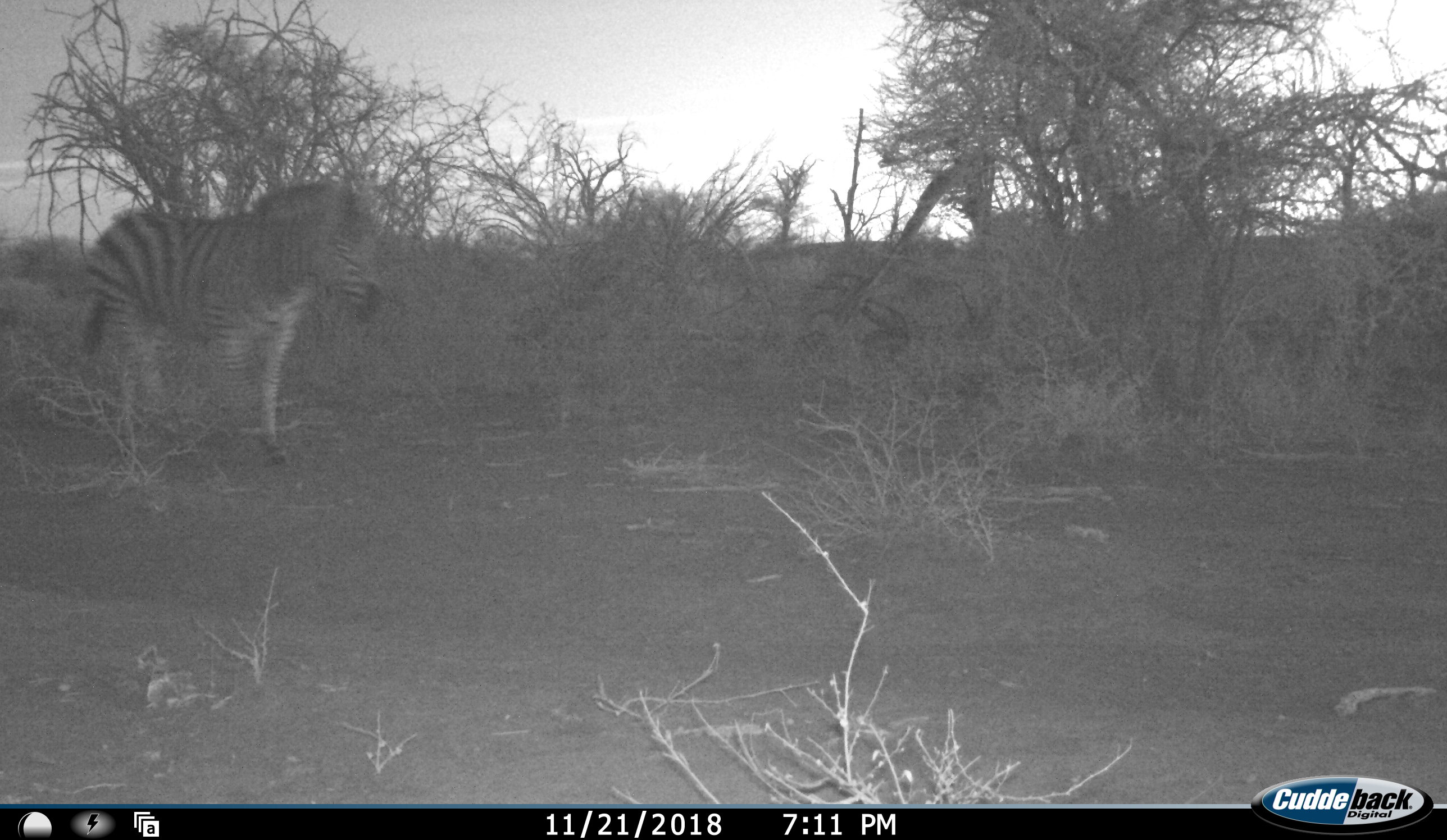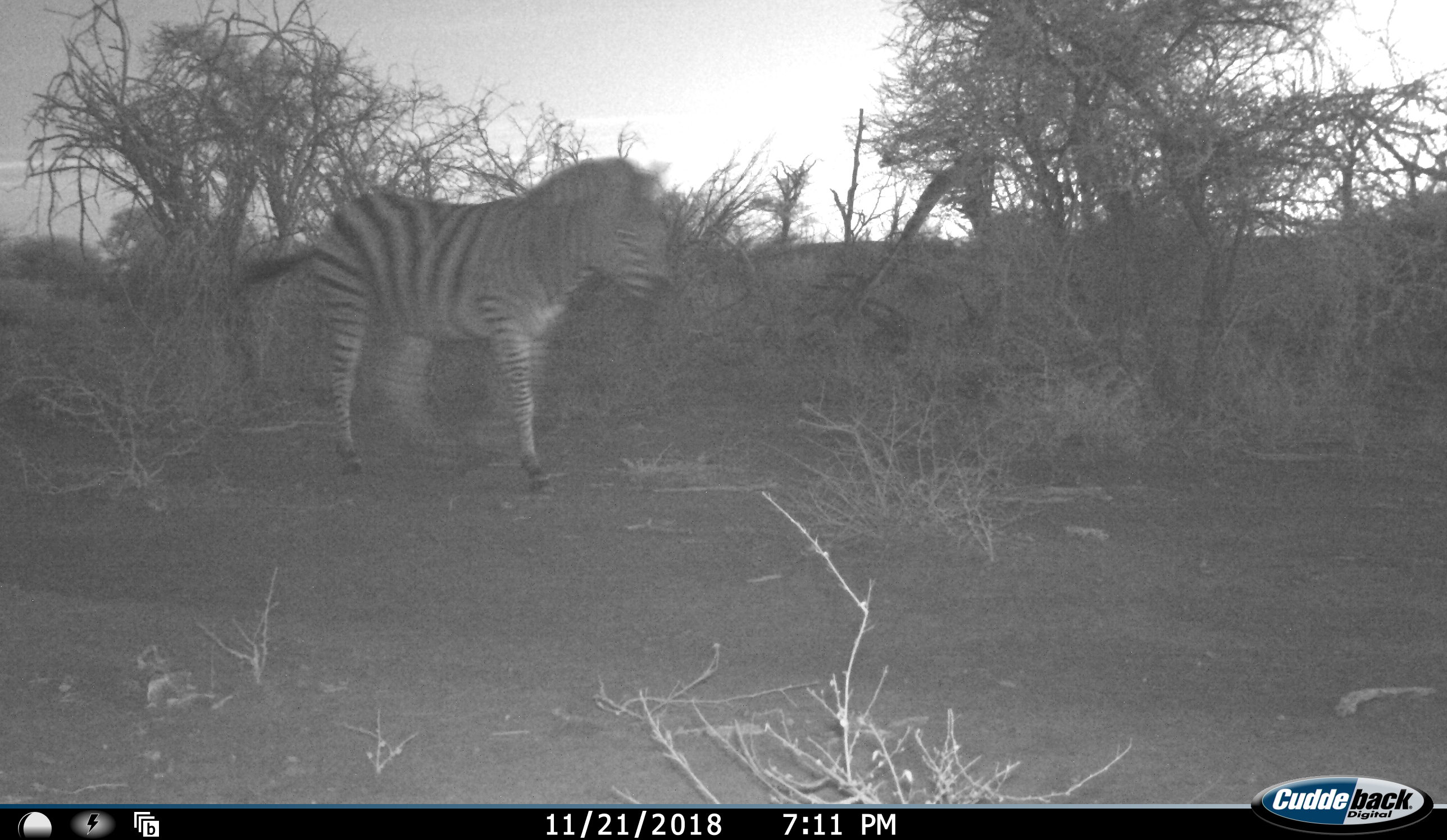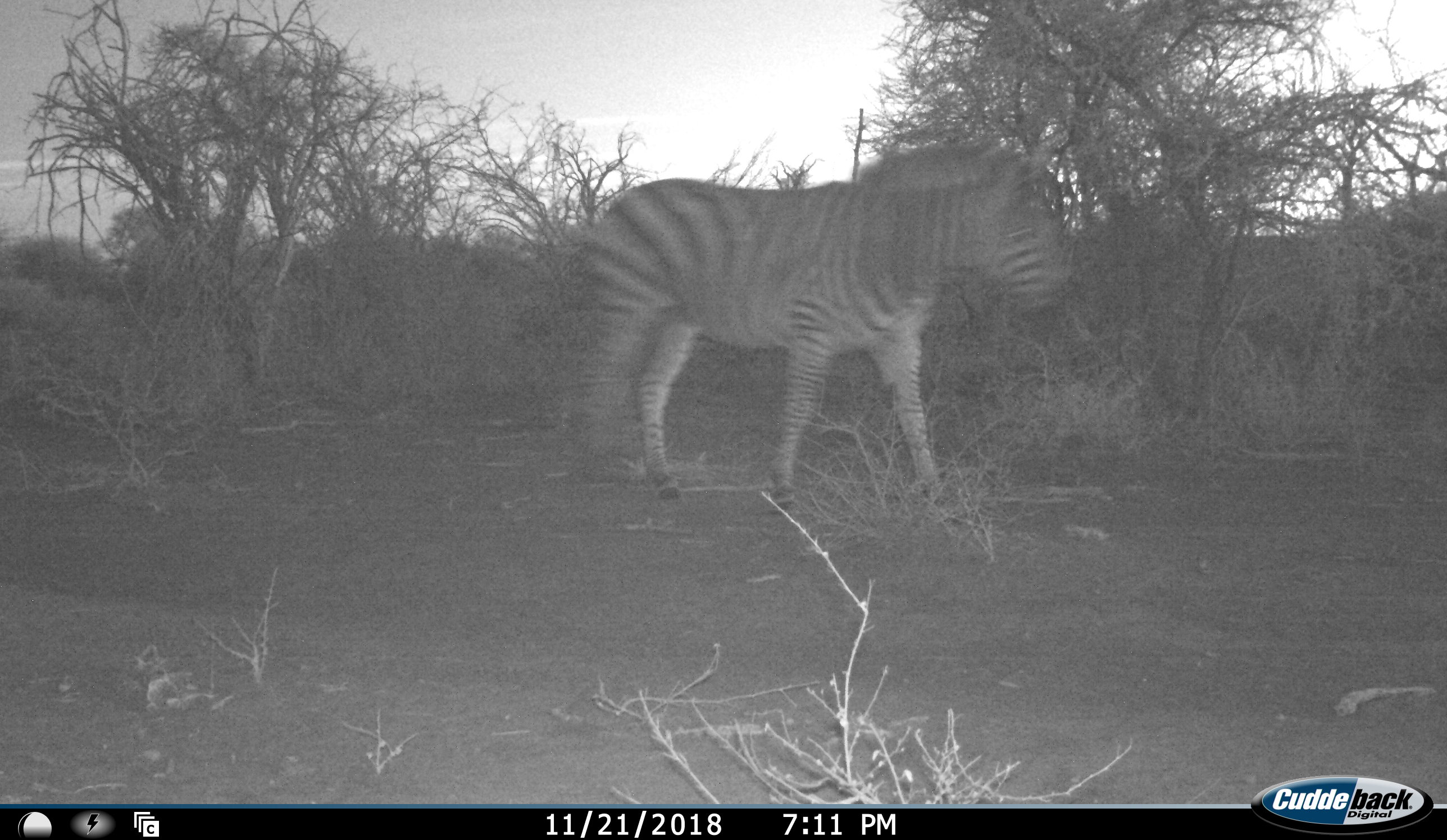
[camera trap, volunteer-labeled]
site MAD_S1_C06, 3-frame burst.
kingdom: Animalia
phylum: Chordata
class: Mammalia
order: Perissodactyla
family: Equidae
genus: Equus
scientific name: Equus quagga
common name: plains zebra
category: zebraplains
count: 1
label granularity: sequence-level